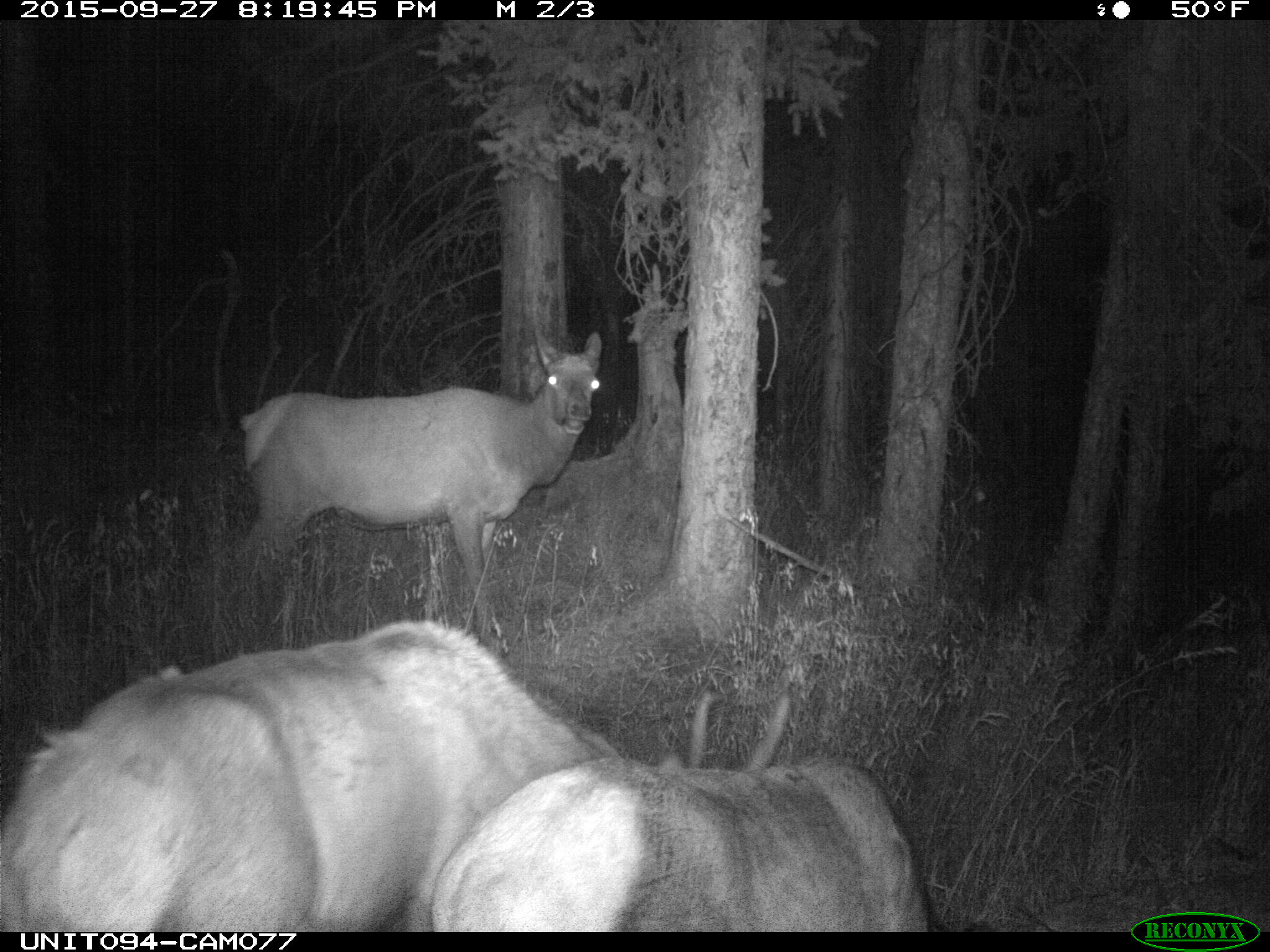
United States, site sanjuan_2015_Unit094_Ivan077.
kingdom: Animalia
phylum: Chordata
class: Mammalia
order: Artiodactyla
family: Cervidae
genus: Cervus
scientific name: Cervus elaphus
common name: red deer